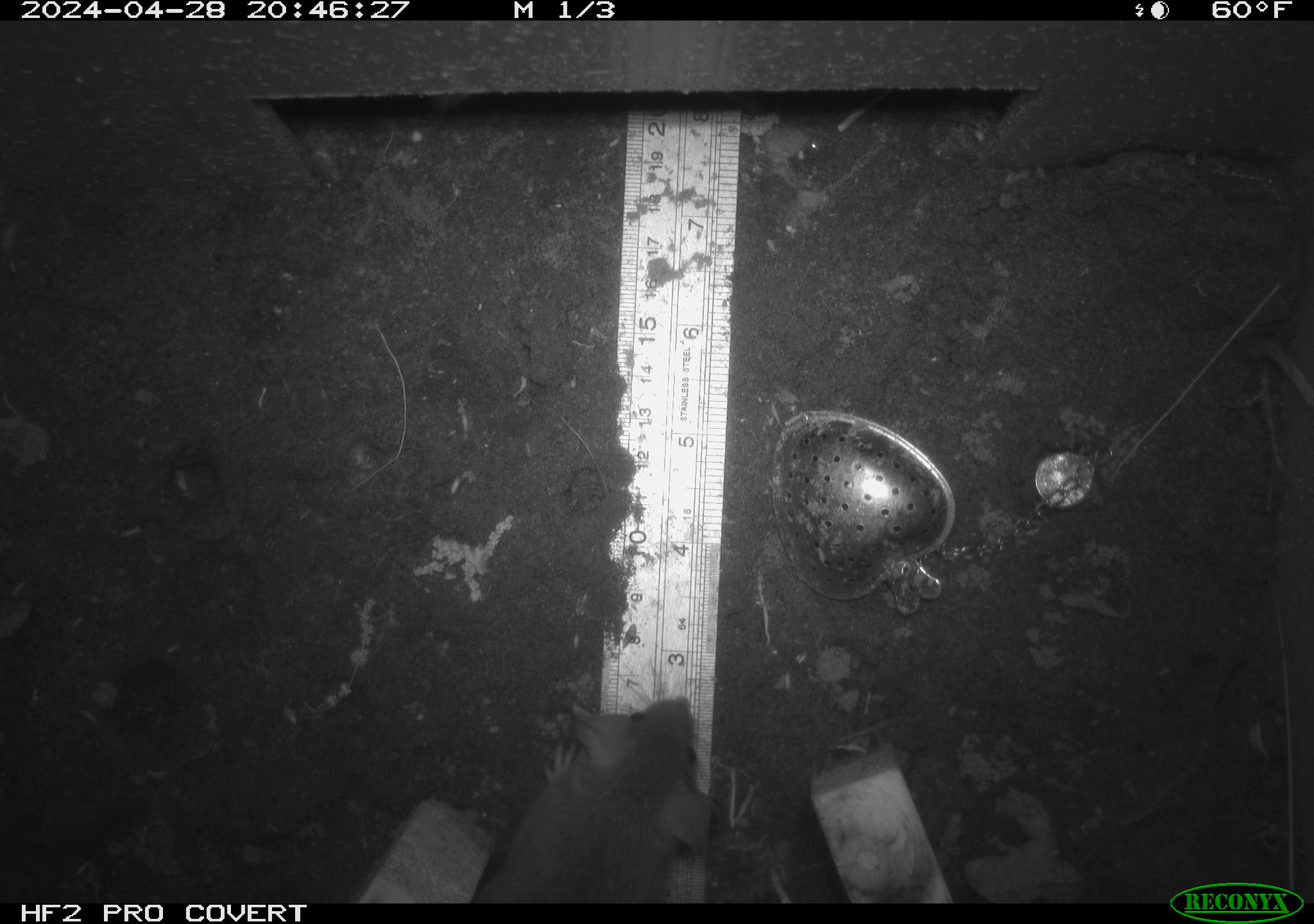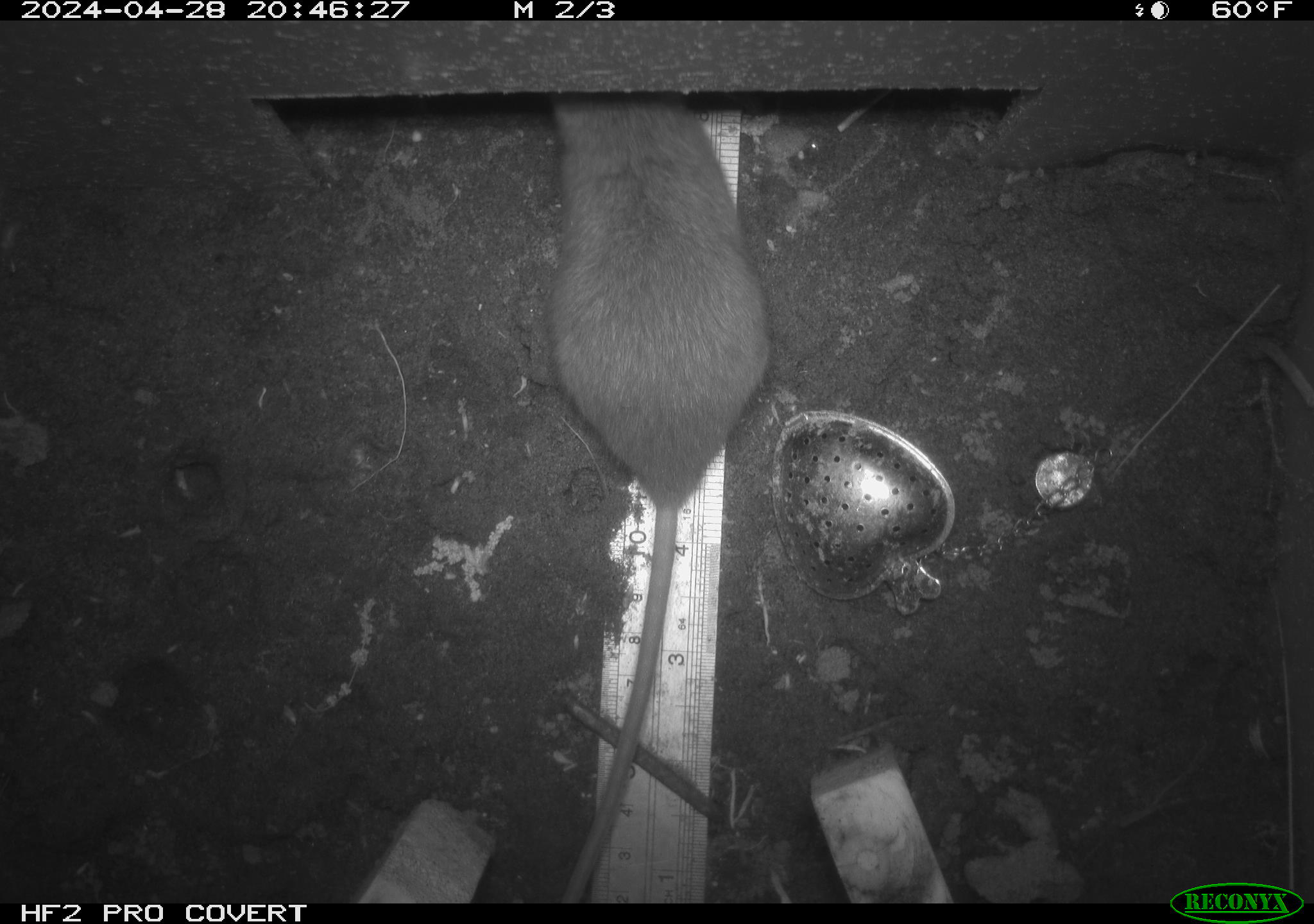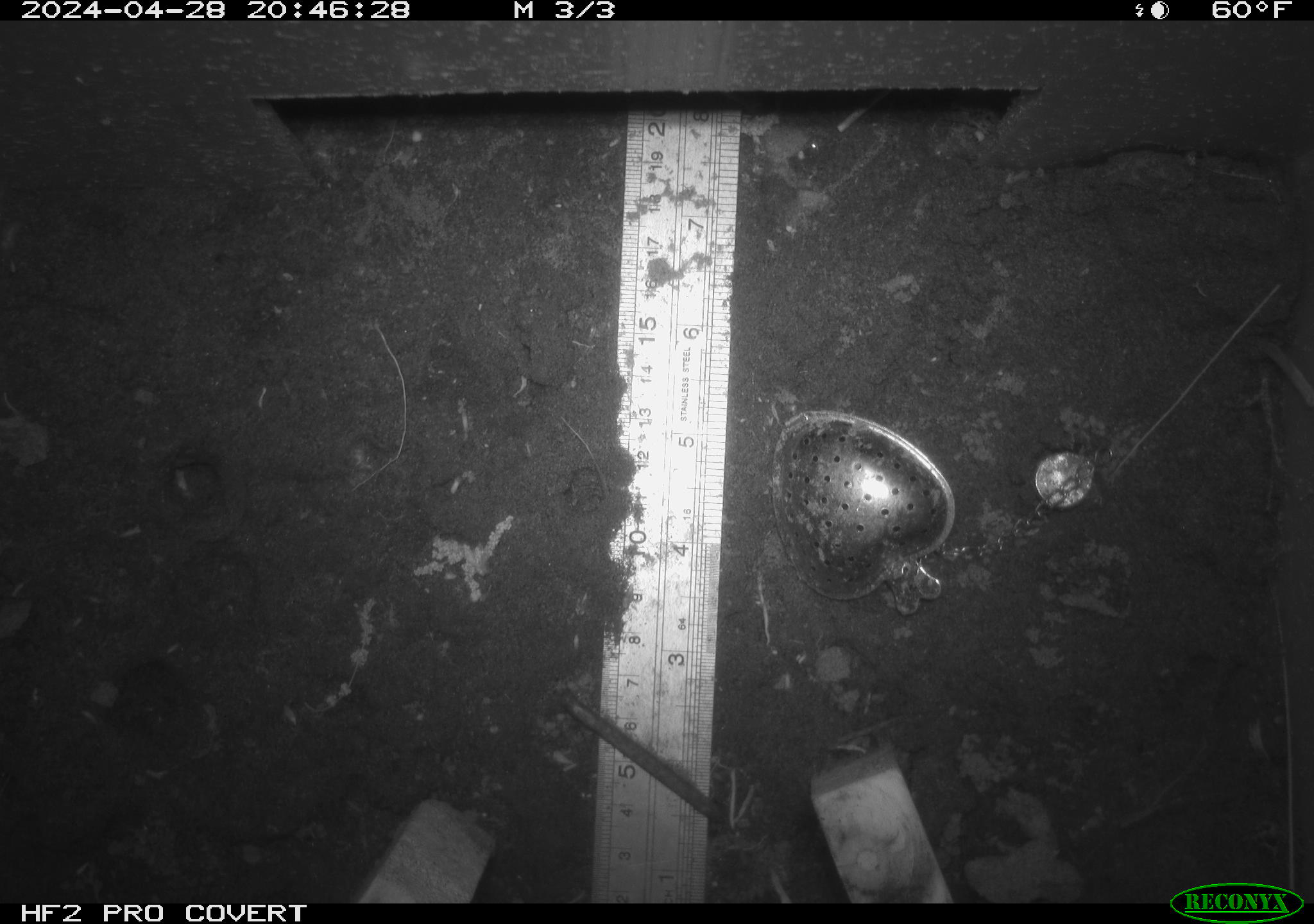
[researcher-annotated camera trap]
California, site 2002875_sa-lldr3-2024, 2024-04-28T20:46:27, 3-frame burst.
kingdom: Animalia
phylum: Chordata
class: Mammalia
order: Rodentia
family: Muridae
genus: Rattus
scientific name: Rattus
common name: rat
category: rattus species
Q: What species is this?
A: Rattus species (rat) (Rattus).